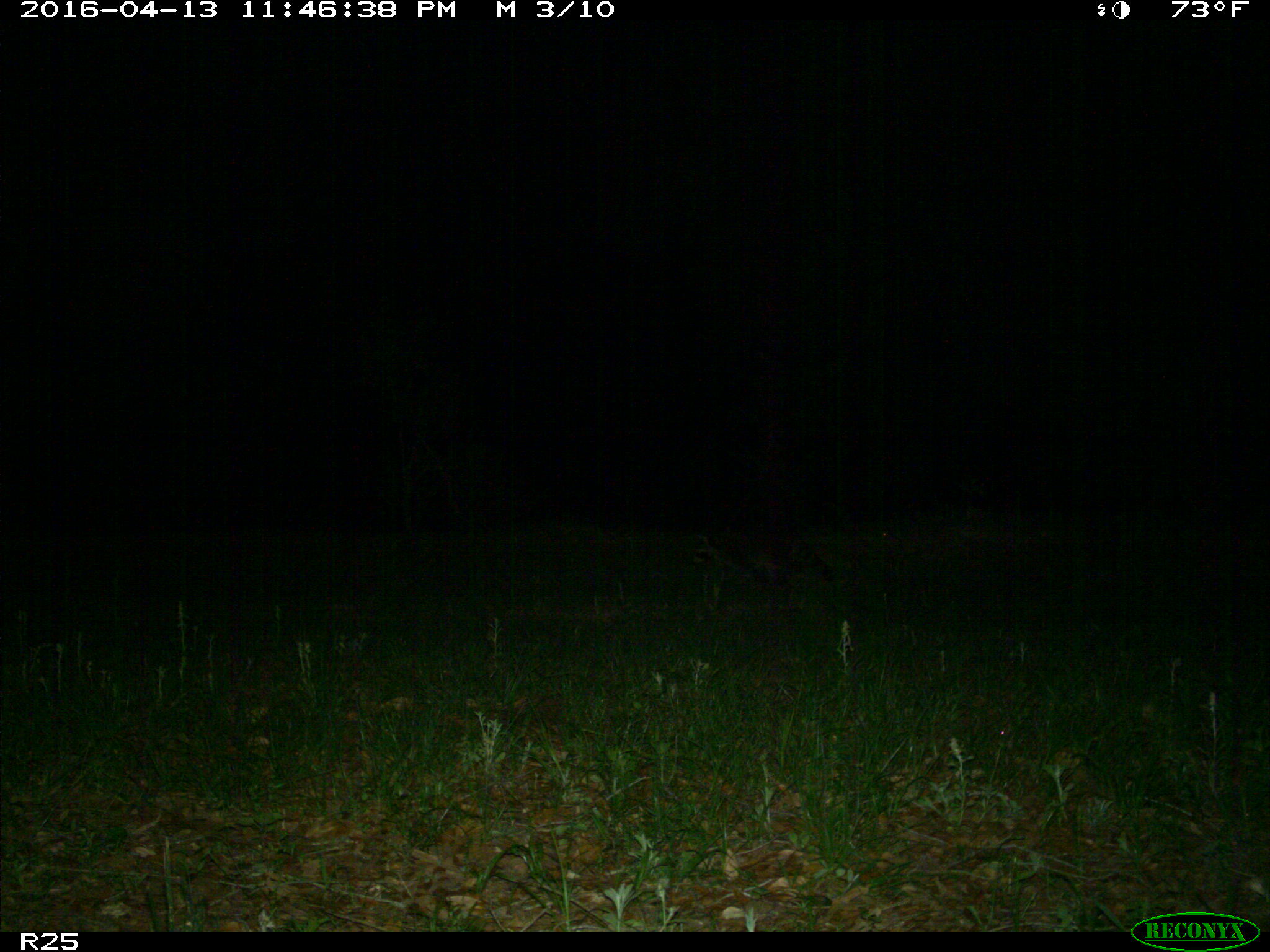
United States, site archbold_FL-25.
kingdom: Animalia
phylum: Chordata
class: Mammalia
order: Carnivora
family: Procyonidae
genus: Procyon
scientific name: Procyon lotor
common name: common raccoon